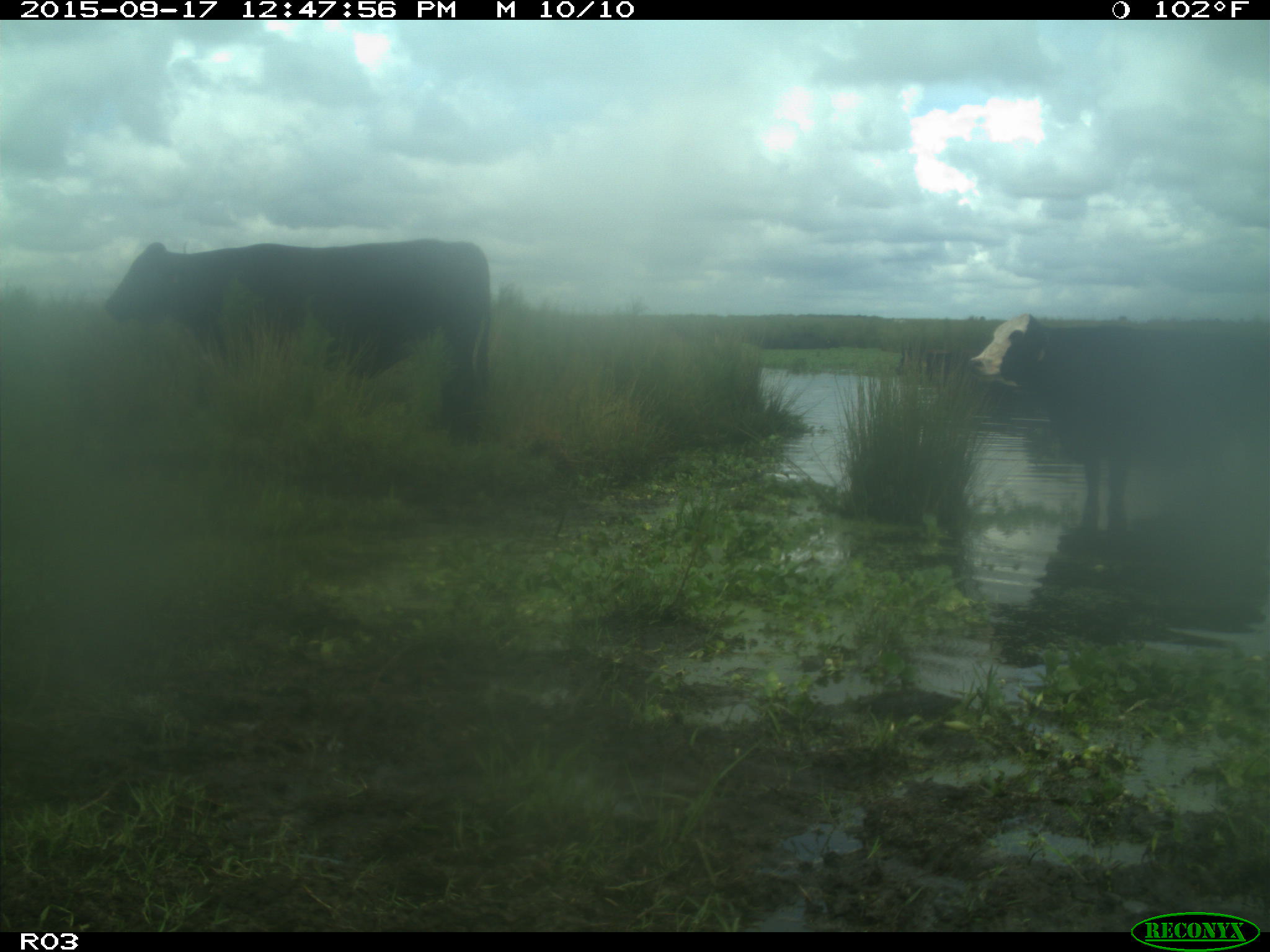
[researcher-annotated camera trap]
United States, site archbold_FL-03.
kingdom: Animalia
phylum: Chordata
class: Mammalia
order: Artiodactyla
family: Bovidae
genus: Bos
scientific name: Bos taurus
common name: domestic cow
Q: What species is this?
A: Bos taurus (domestic cow).